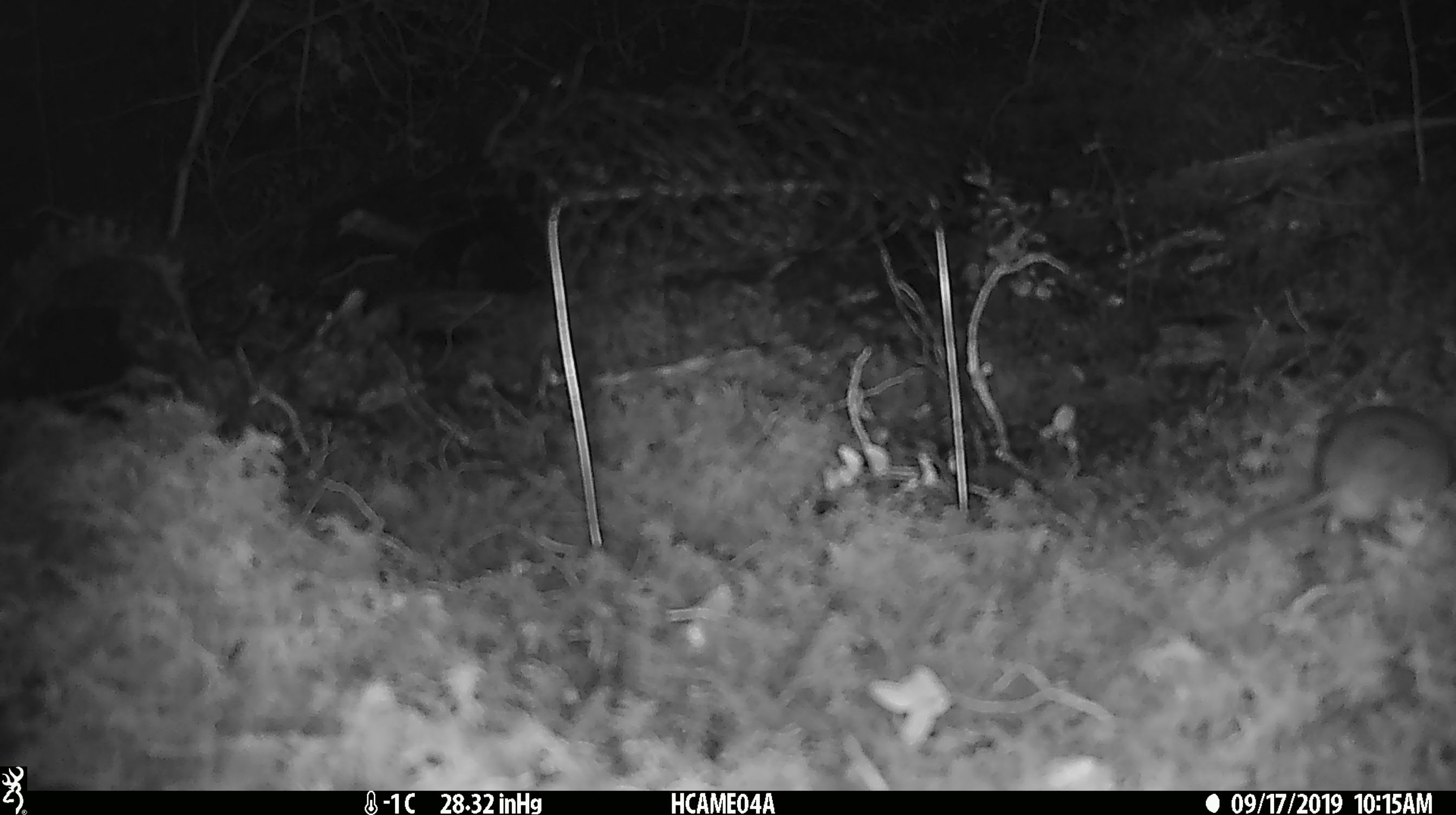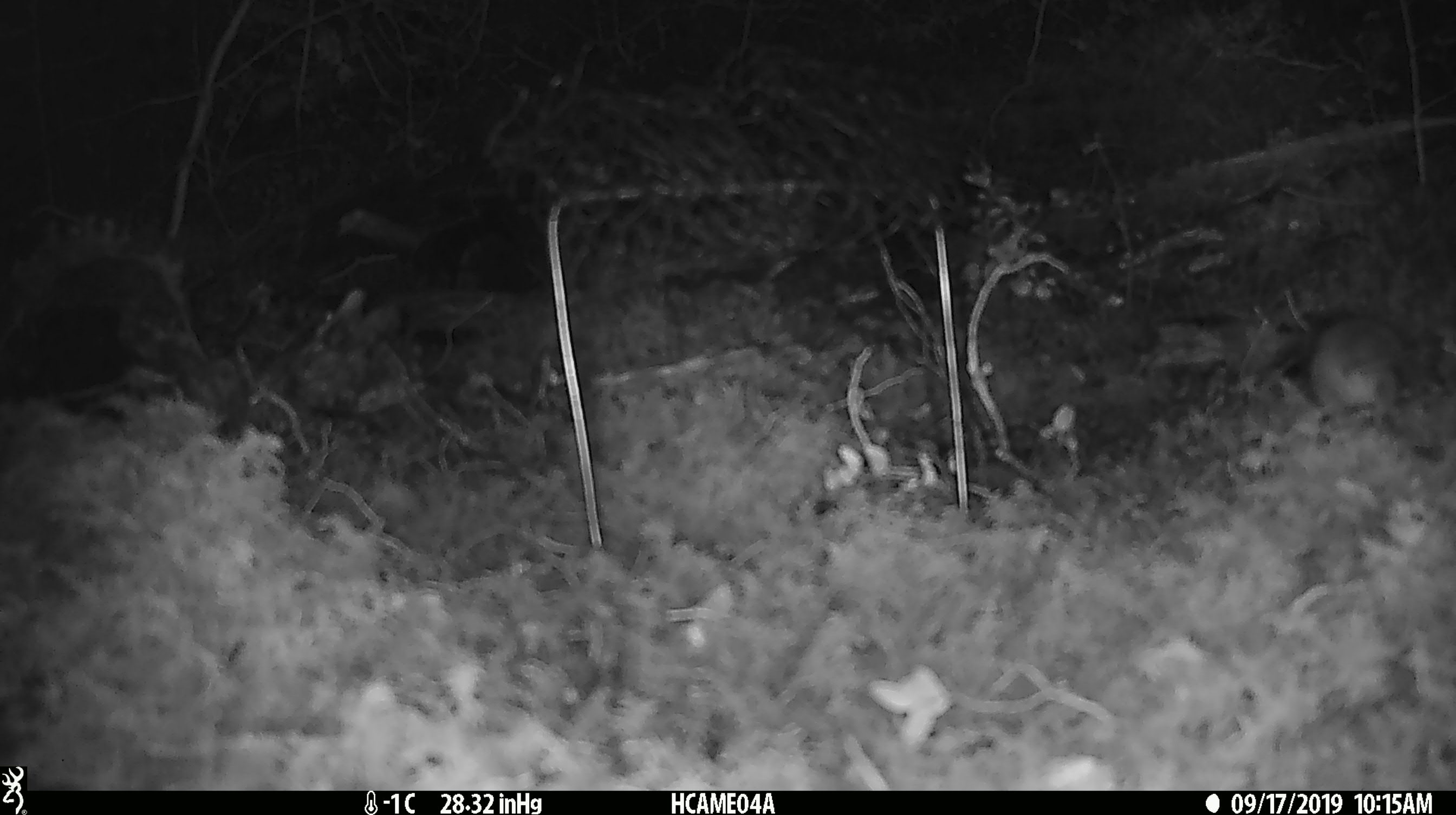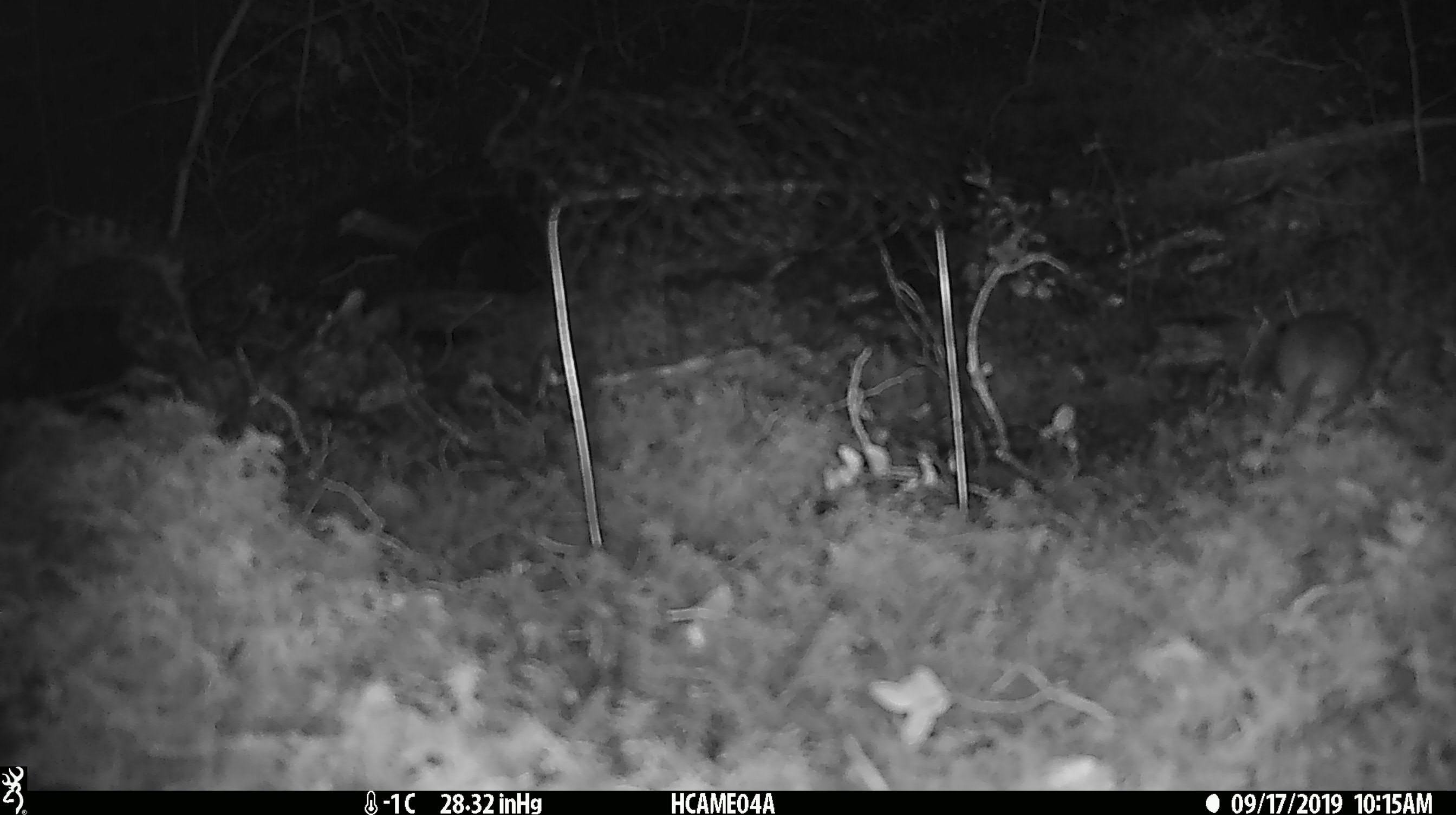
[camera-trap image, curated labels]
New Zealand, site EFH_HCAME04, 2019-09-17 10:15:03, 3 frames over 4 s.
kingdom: Animalia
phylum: Chordata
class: Mammalia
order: Rodentia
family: Muridae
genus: Mus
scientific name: Mus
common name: mouse